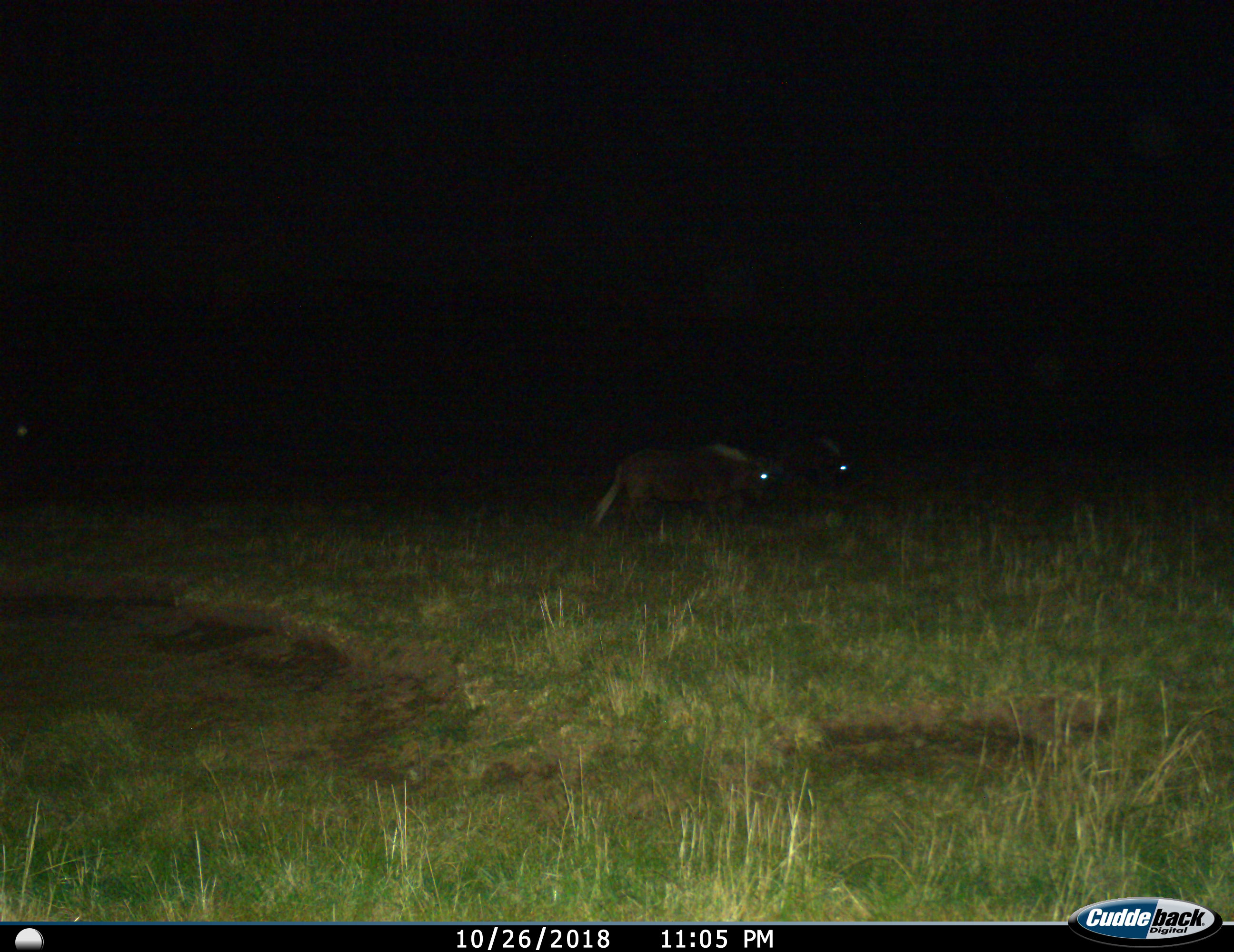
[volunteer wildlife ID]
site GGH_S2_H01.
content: unidentified animal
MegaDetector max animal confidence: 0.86